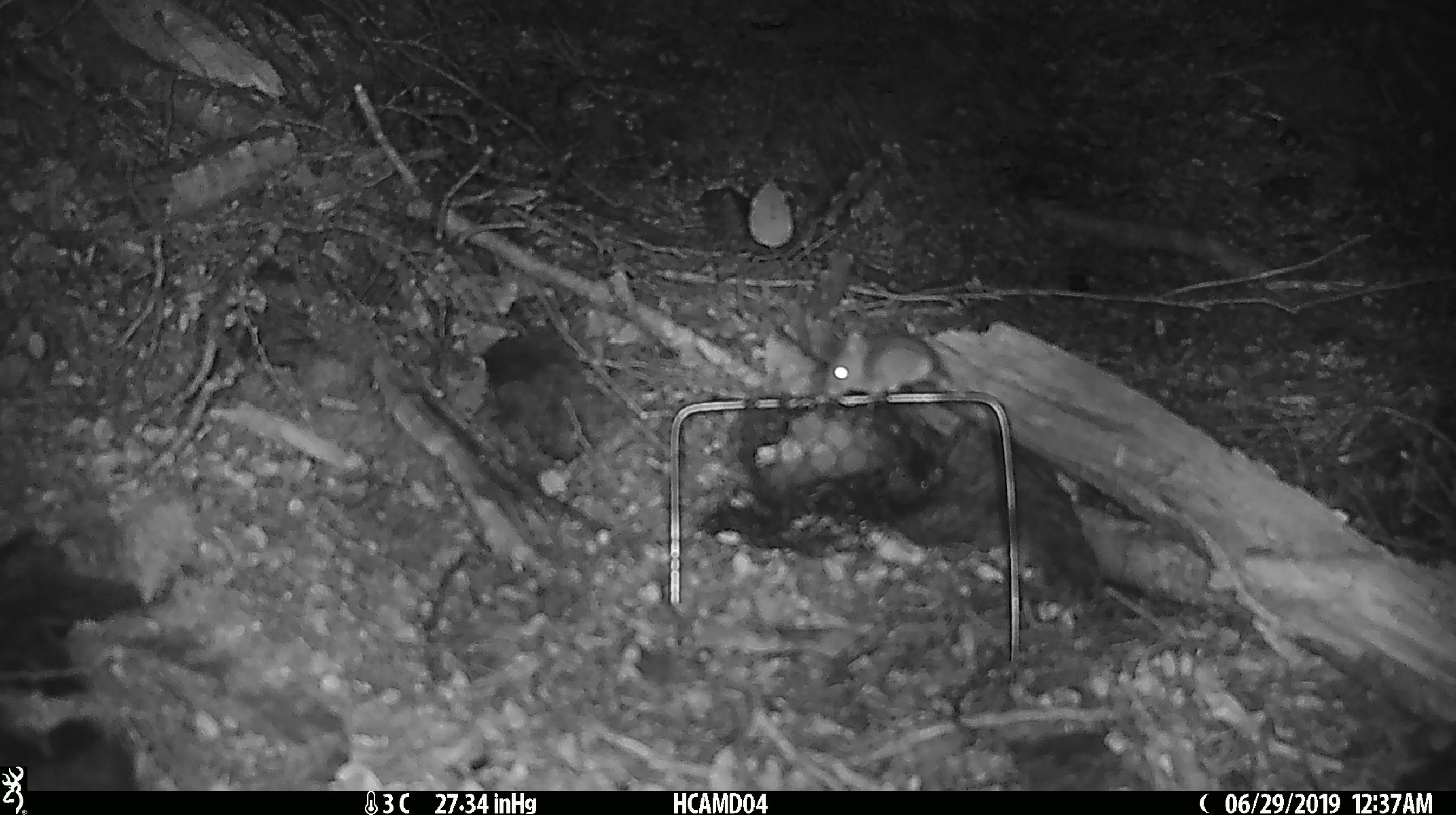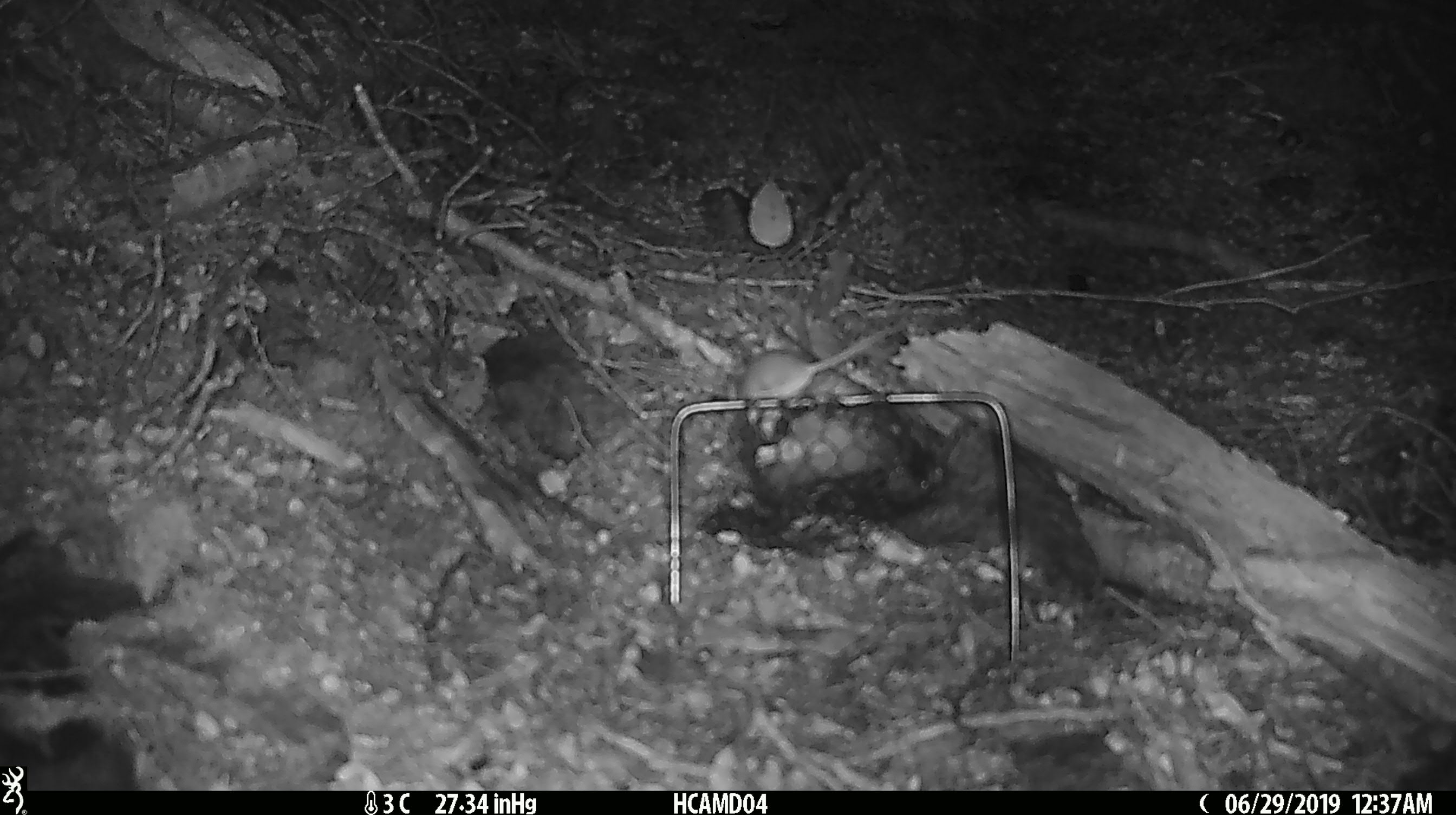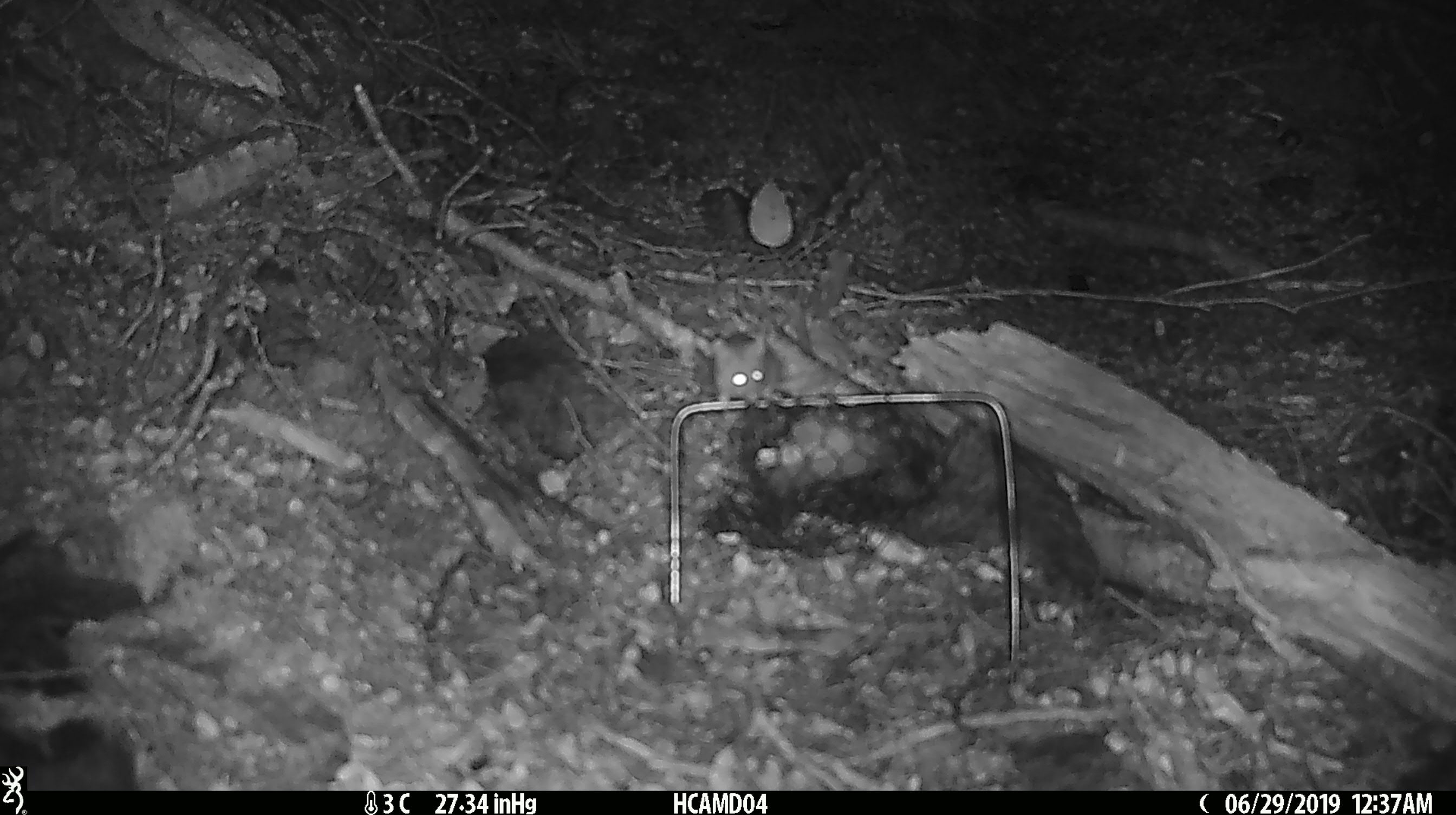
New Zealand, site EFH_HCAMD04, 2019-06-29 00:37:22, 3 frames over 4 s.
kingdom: Animalia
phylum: Chordata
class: Mammalia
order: Rodentia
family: Muridae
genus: Mus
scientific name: Mus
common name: mouse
Mouse (Mus).